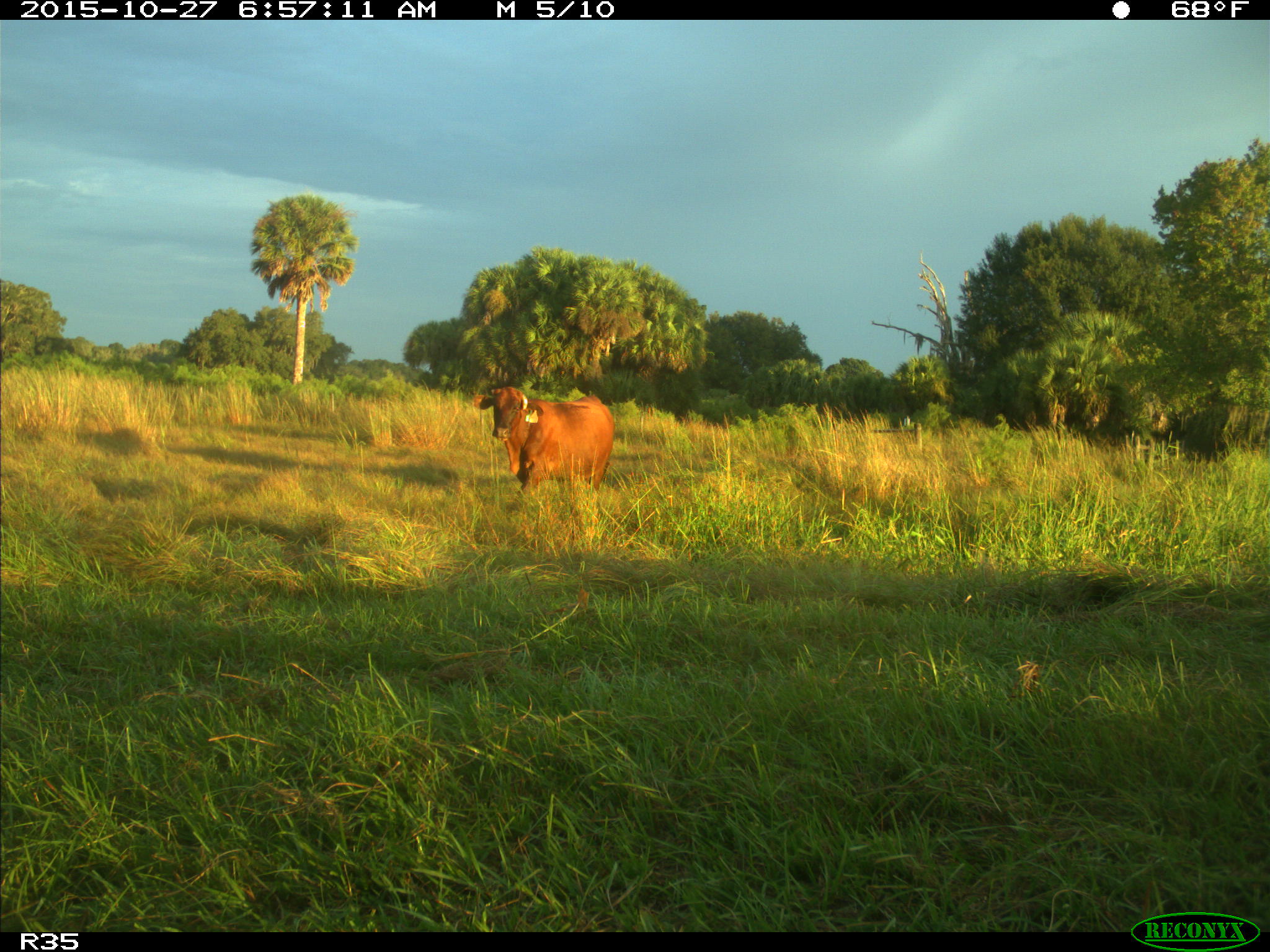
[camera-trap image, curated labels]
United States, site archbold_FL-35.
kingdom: Animalia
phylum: Chordata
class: Mammalia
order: Artiodactyla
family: Bovidae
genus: Bos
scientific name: Bos taurus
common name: domestic cow